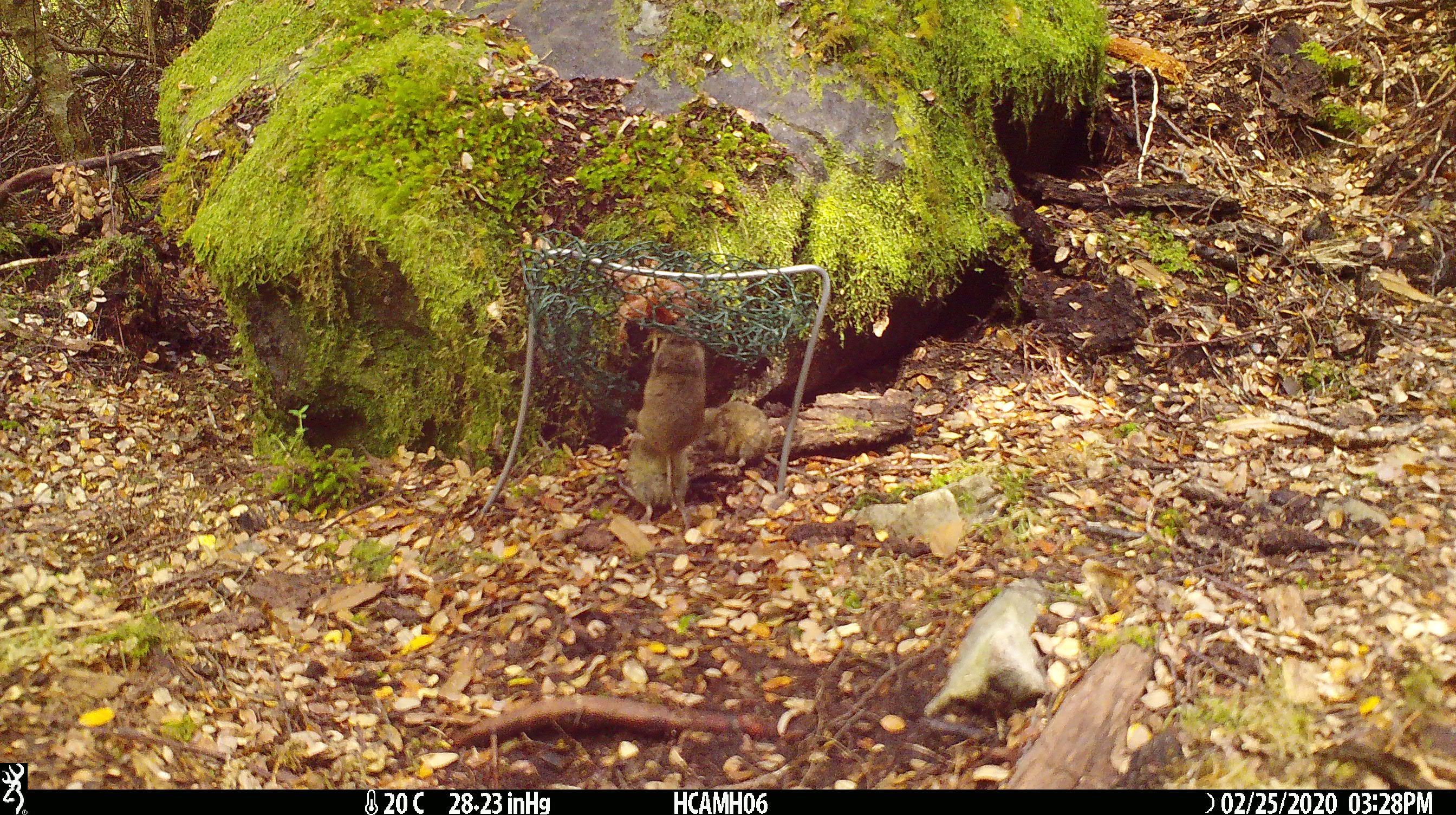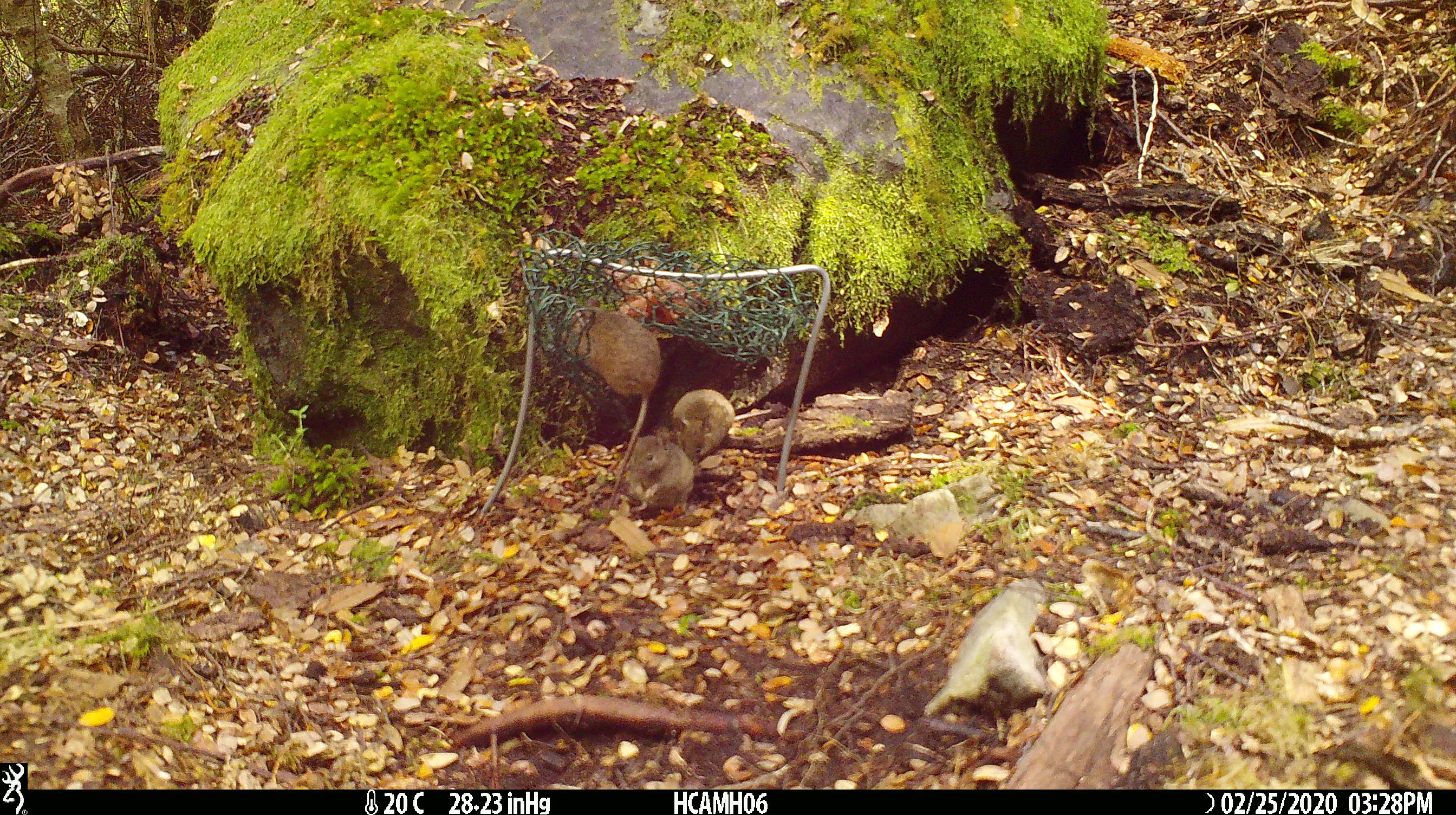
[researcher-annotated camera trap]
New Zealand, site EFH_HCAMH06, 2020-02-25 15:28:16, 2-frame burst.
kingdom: Animalia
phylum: Chordata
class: Mammalia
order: Rodentia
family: Muridae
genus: Mus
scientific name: Mus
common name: mouse